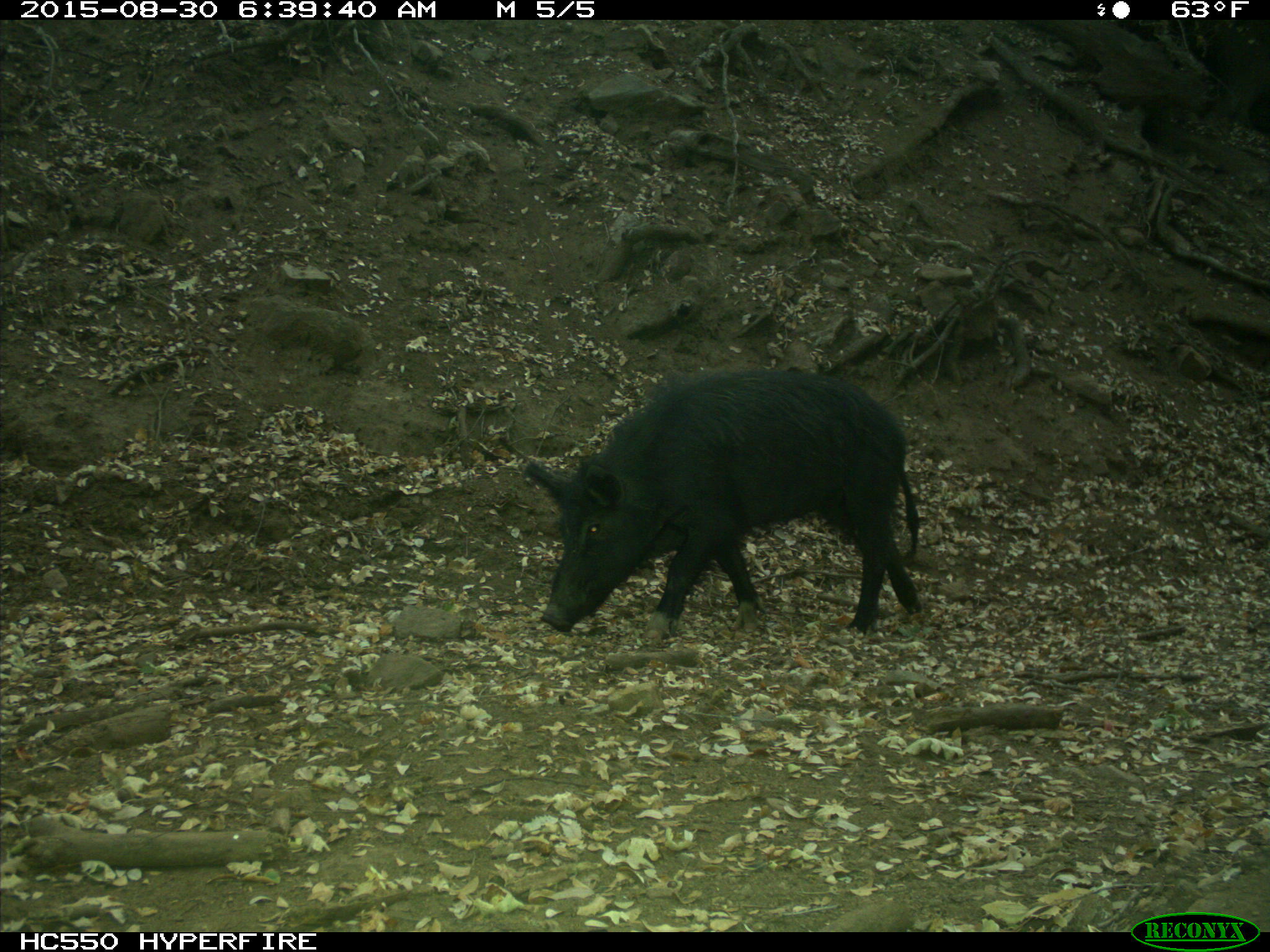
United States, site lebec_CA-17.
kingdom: Animalia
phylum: Chordata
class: Mammalia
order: Artiodactyla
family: Suidae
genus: Sus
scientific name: Sus scrofa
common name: wild boar